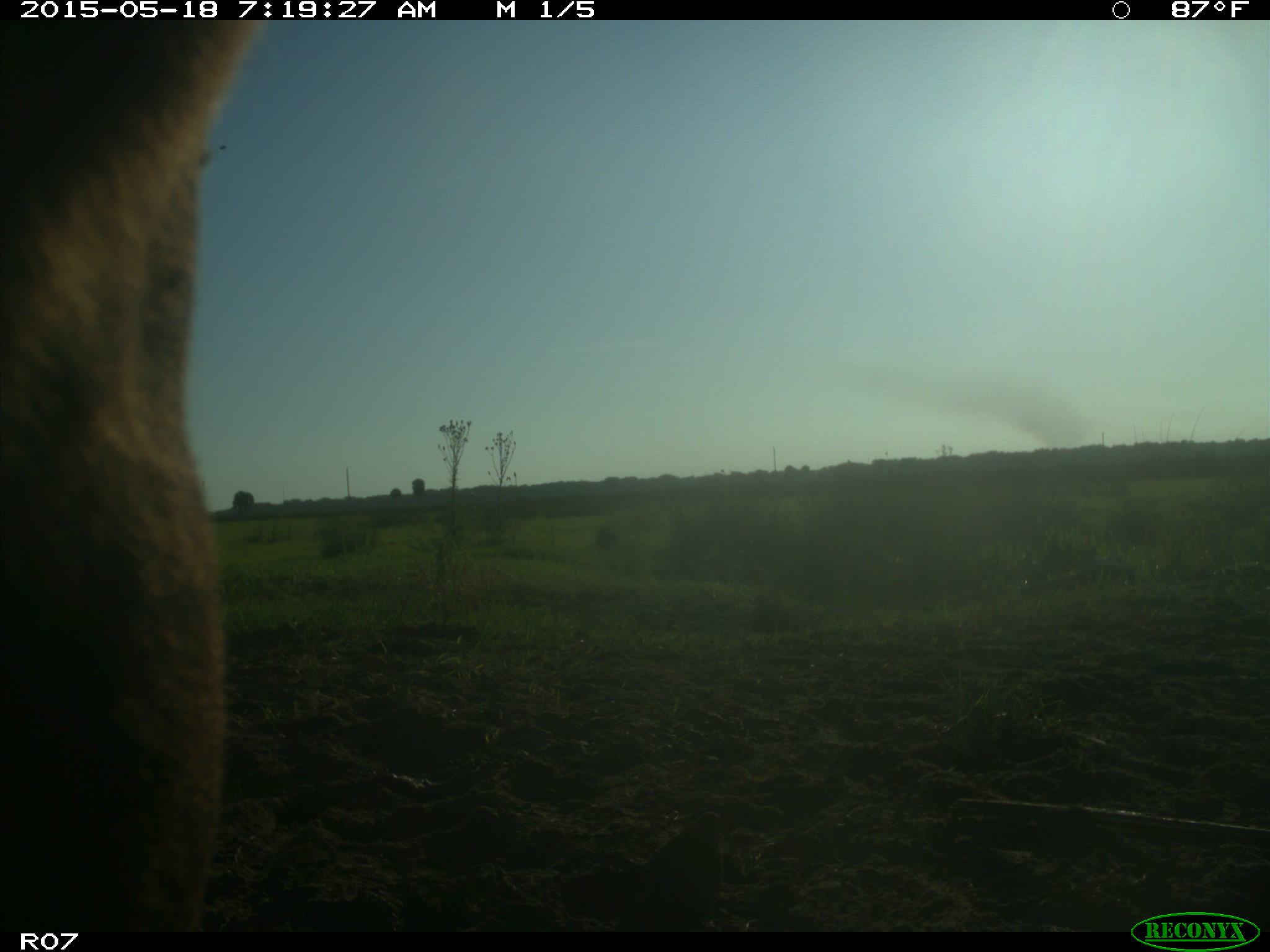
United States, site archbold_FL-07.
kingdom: Animalia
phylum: Chordata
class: Mammalia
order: Artiodactyla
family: Bovidae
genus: Bos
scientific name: Bos taurus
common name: domestic cow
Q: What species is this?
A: Bos taurus (domestic cow).